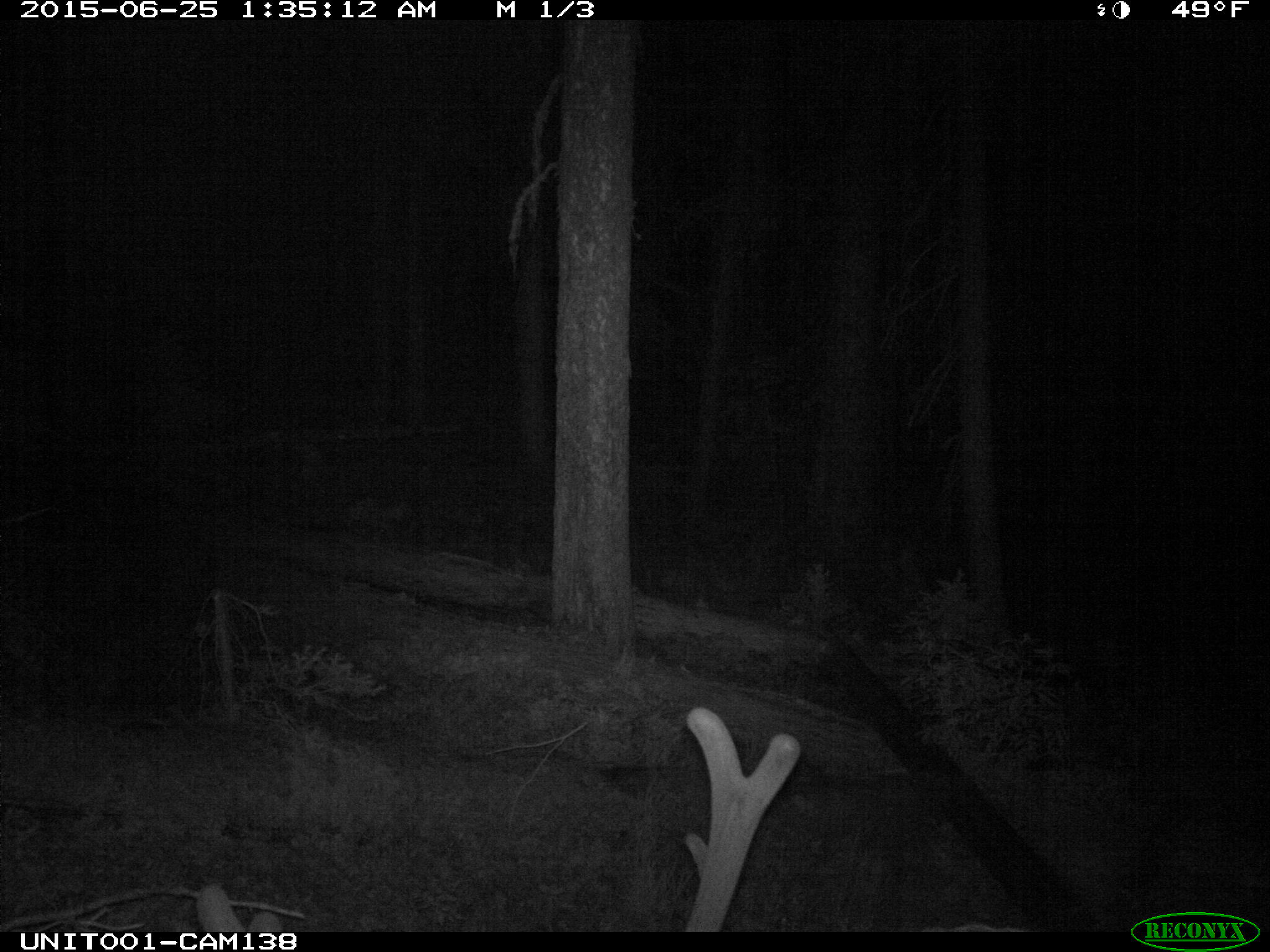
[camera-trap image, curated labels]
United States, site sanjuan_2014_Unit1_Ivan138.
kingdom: Animalia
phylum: Chordata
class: Mammalia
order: Artiodactyla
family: Cervidae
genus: Cervus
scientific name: Cervus elaphus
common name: red deer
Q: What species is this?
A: Cervus elaphus (red deer).